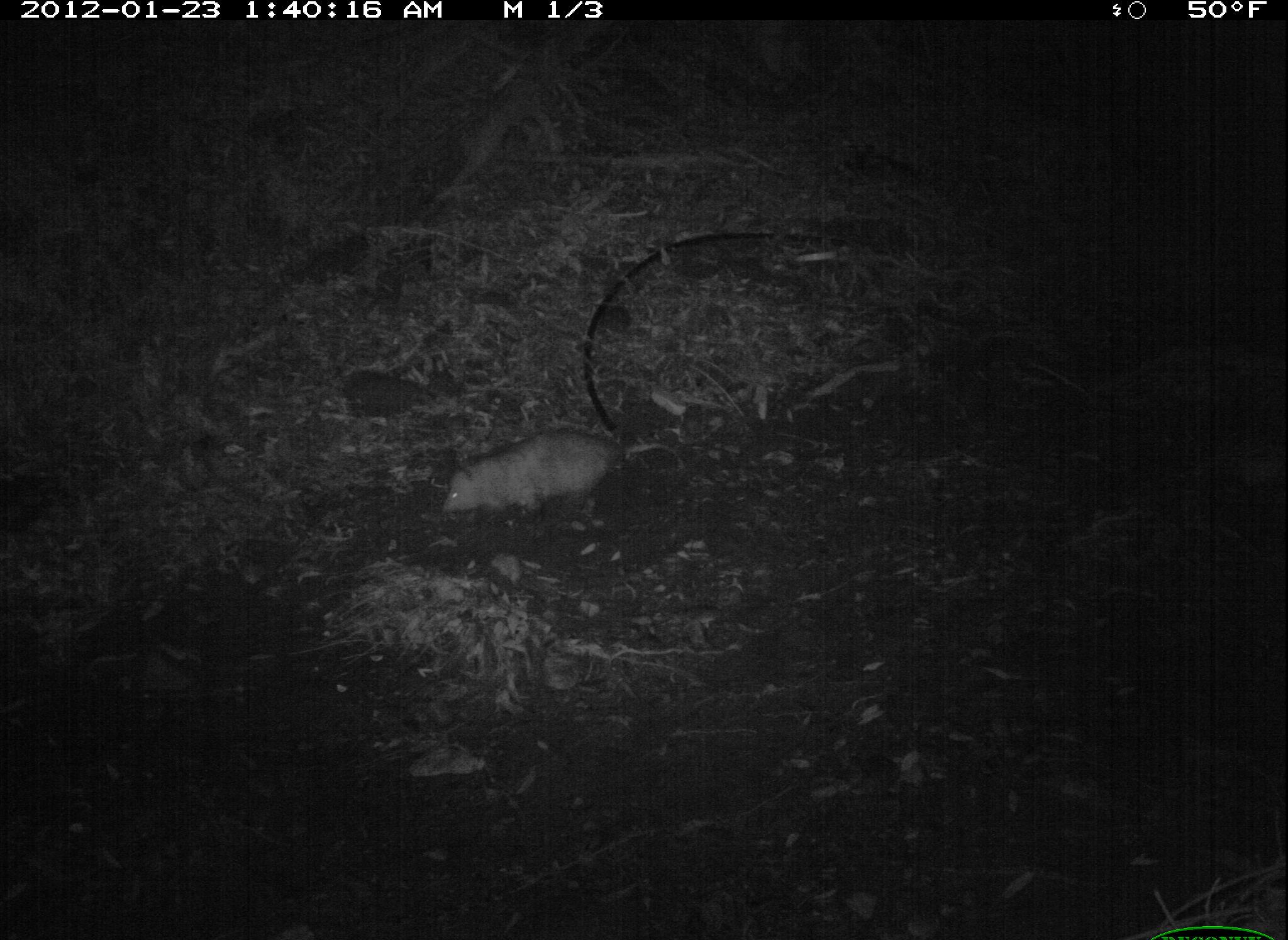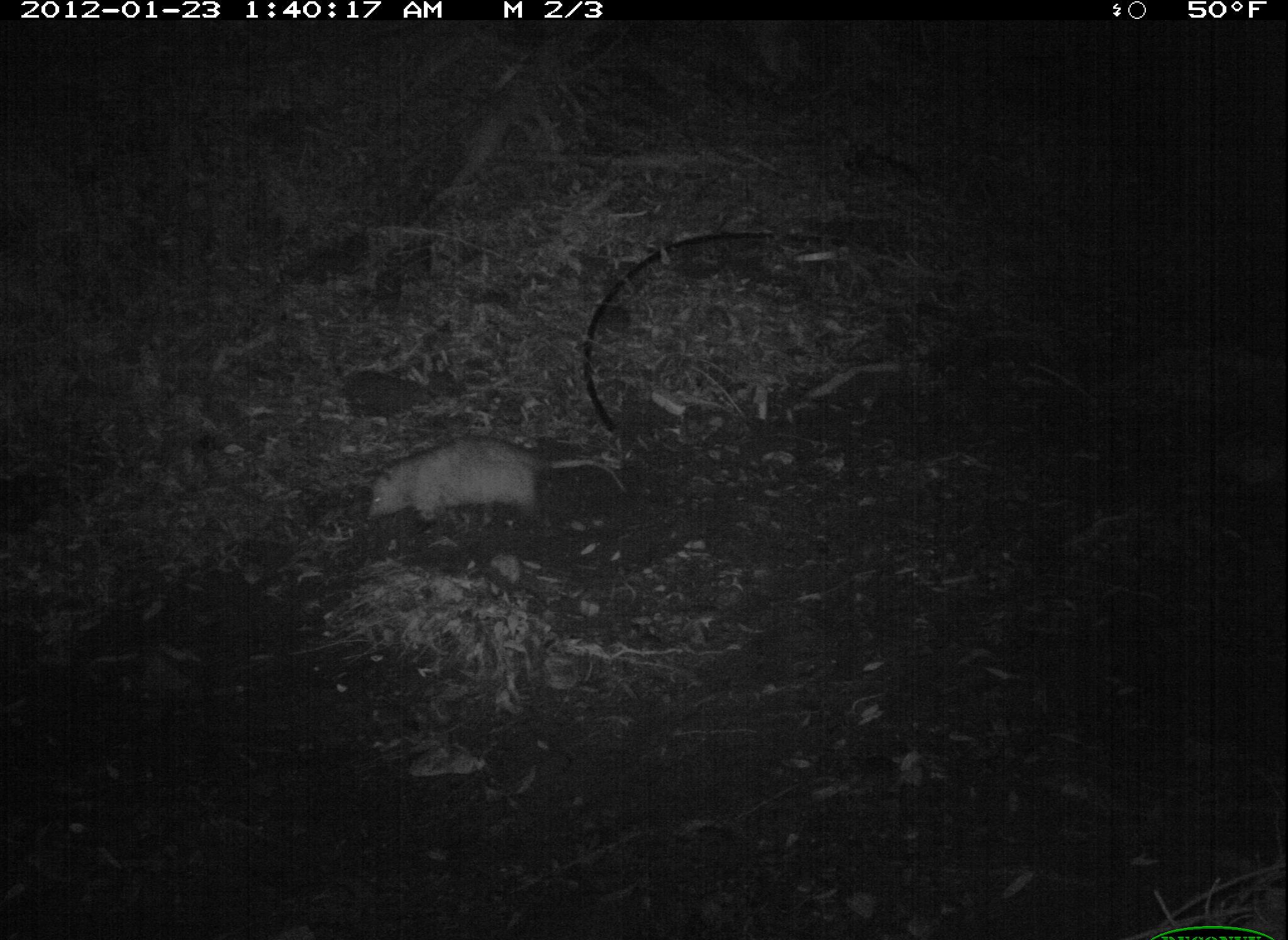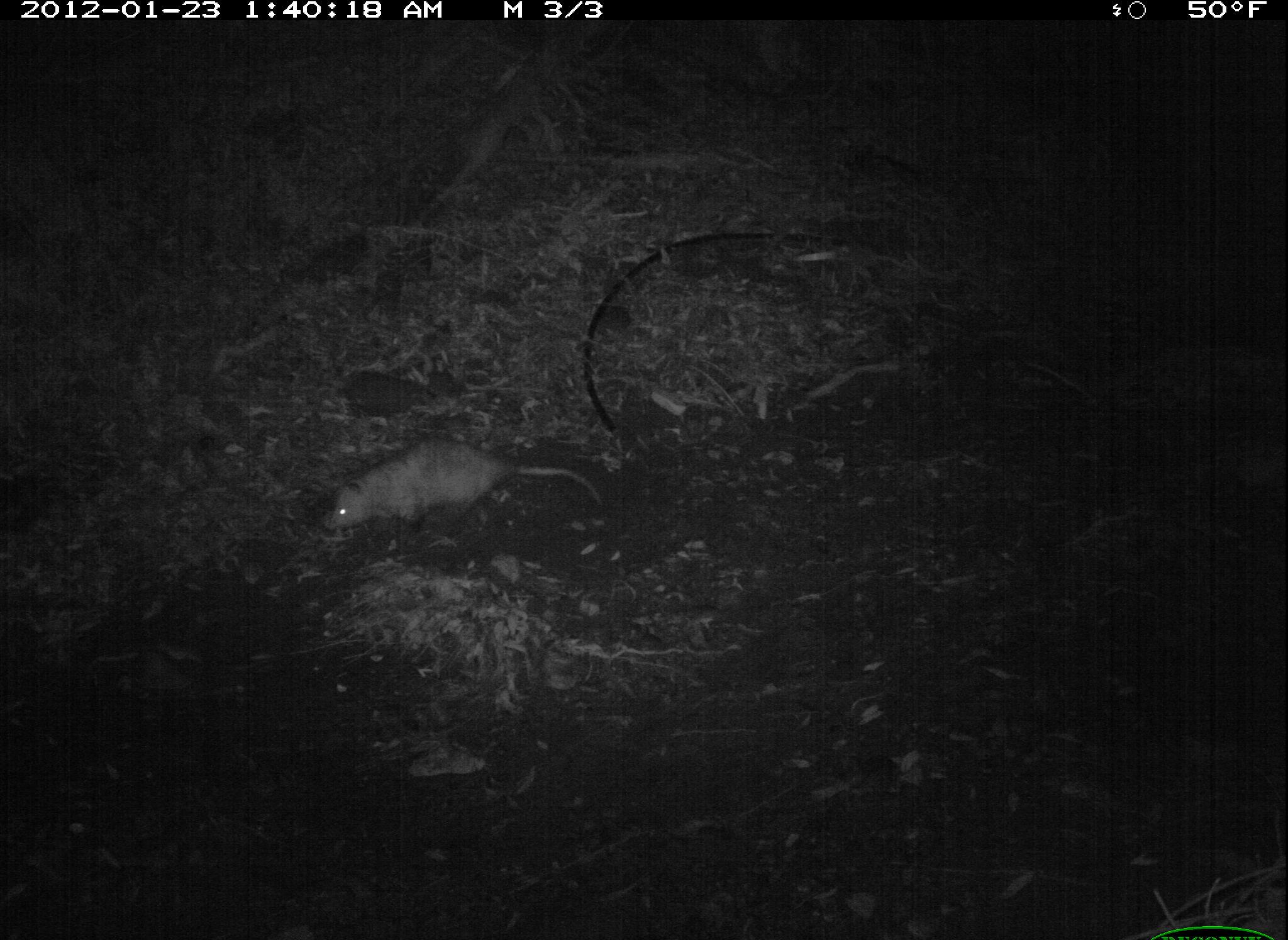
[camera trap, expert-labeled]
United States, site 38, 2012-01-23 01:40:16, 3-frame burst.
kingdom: Animalia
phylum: Chordata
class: Mammalia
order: Didelphimorphia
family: Didelphidae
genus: Didelphis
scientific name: Didelphis virginiana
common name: virginia opossum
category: opossum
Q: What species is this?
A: Opossum (virginia opossum) (Didelphis virginiana).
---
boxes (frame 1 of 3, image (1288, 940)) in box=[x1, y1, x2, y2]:
opossum: box=[398, 385, 678, 520]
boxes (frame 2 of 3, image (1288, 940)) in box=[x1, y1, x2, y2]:
opossum: box=[348, 422, 638, 546]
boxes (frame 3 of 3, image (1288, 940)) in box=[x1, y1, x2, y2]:
opossum: box=[314, 437, 628, 556]